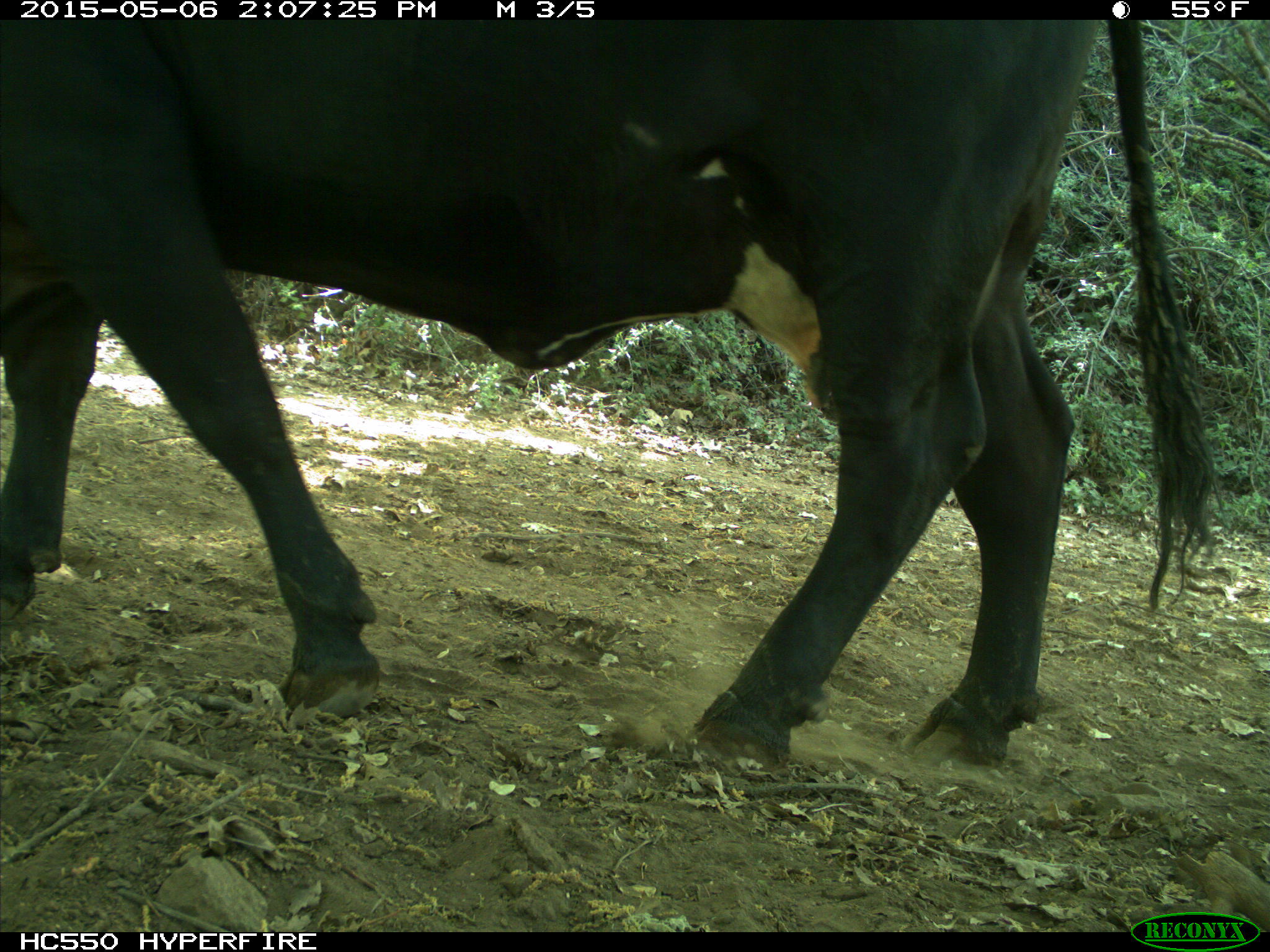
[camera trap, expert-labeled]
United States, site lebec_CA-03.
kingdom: Animalia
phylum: Chordata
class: Mammalia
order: Artiodactyla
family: Bovidae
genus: Bos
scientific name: Bos taurus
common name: domestic cow